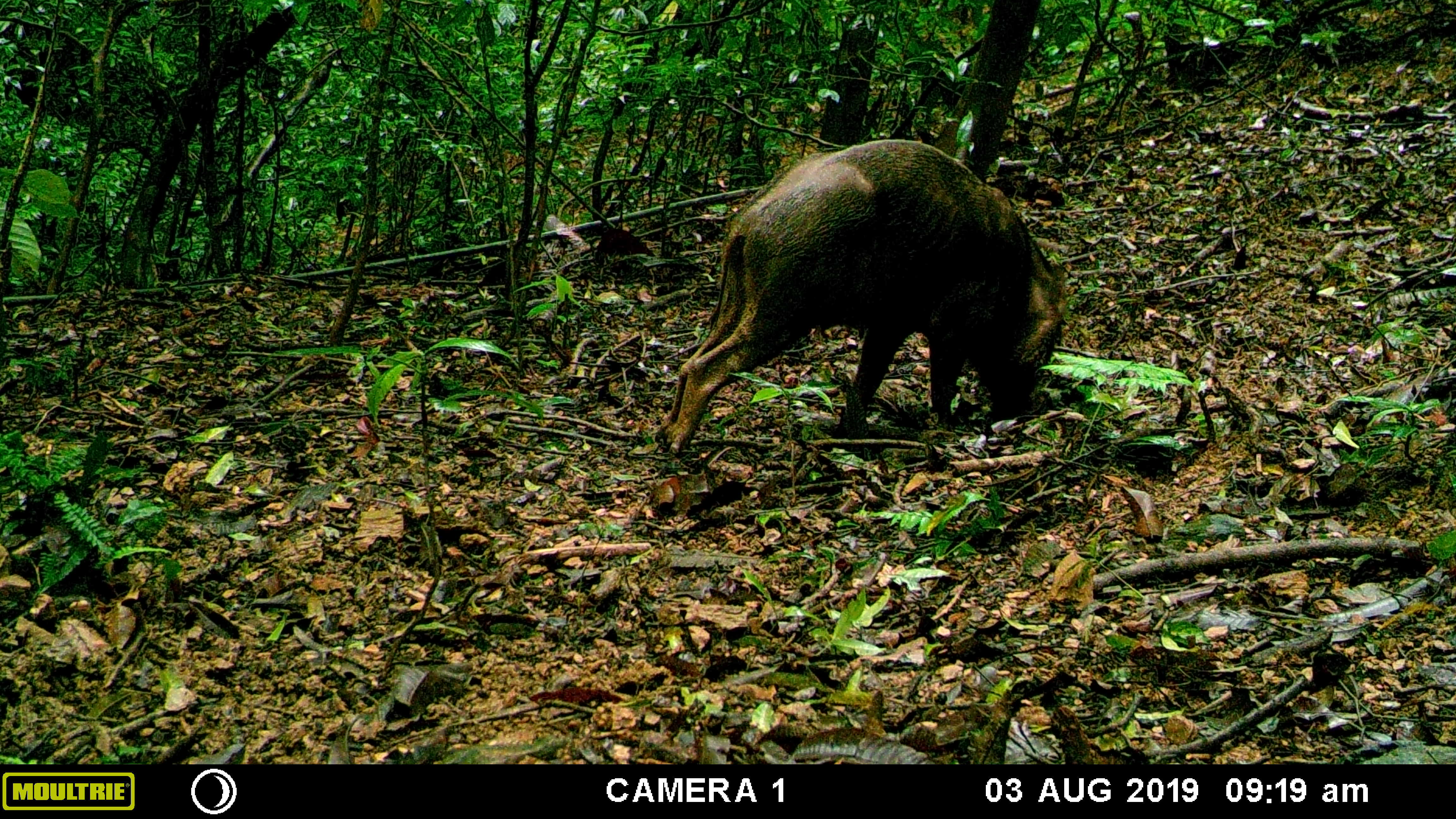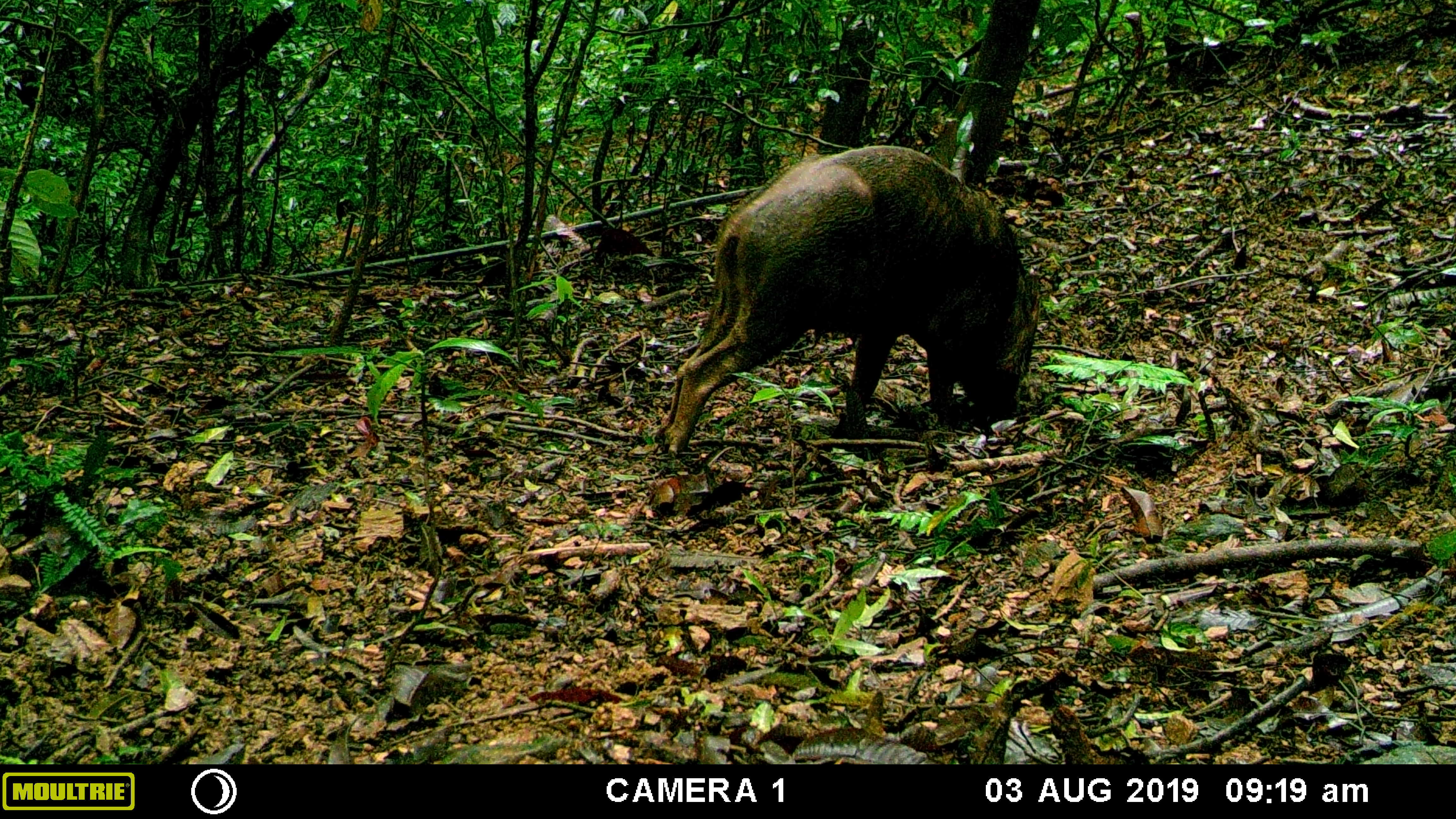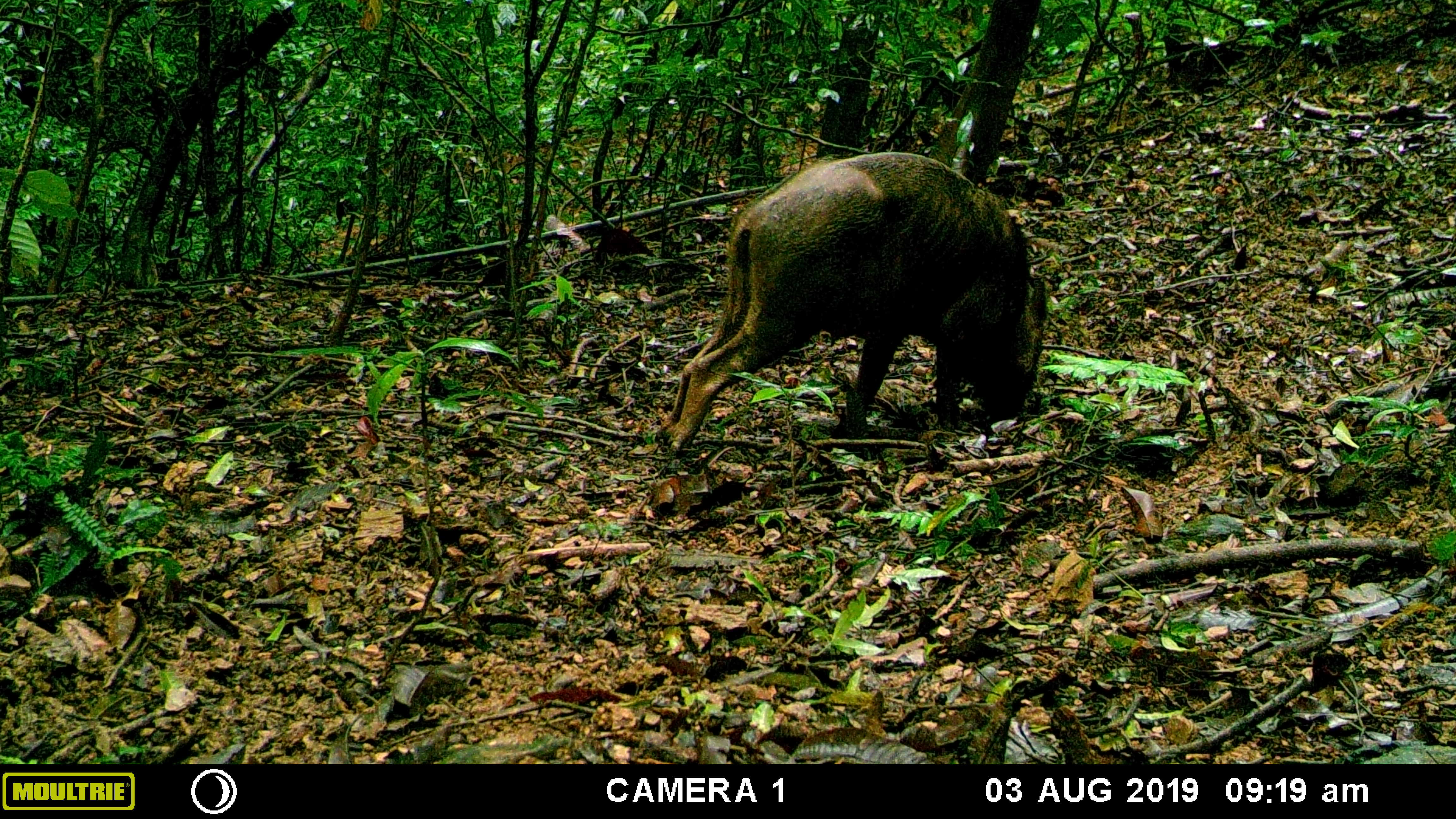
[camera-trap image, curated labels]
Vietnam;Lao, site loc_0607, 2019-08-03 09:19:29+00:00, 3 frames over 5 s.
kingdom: Animalia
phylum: Chordata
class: Mammalia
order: Artiodactyla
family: Suidae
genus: Sus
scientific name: Sus scrofa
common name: eurasian wild pig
Eurasian wild pig (Sus scrofa). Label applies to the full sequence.